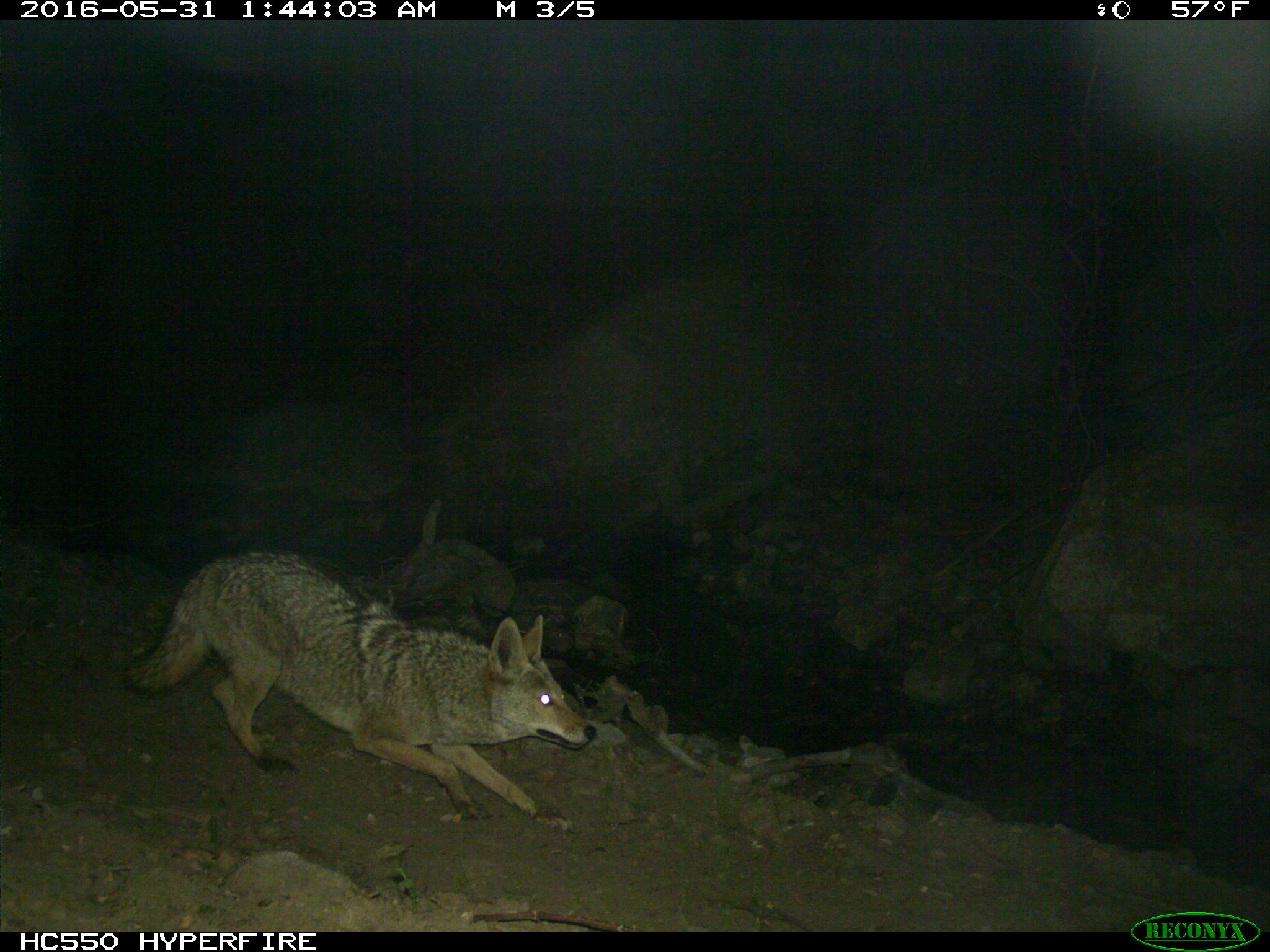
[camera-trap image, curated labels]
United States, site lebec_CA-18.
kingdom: Animalia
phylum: Chordata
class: Mammalia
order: Carnivora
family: Canidae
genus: Canis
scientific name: Canis latrans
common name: coyote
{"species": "Canis latrans (coyote)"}